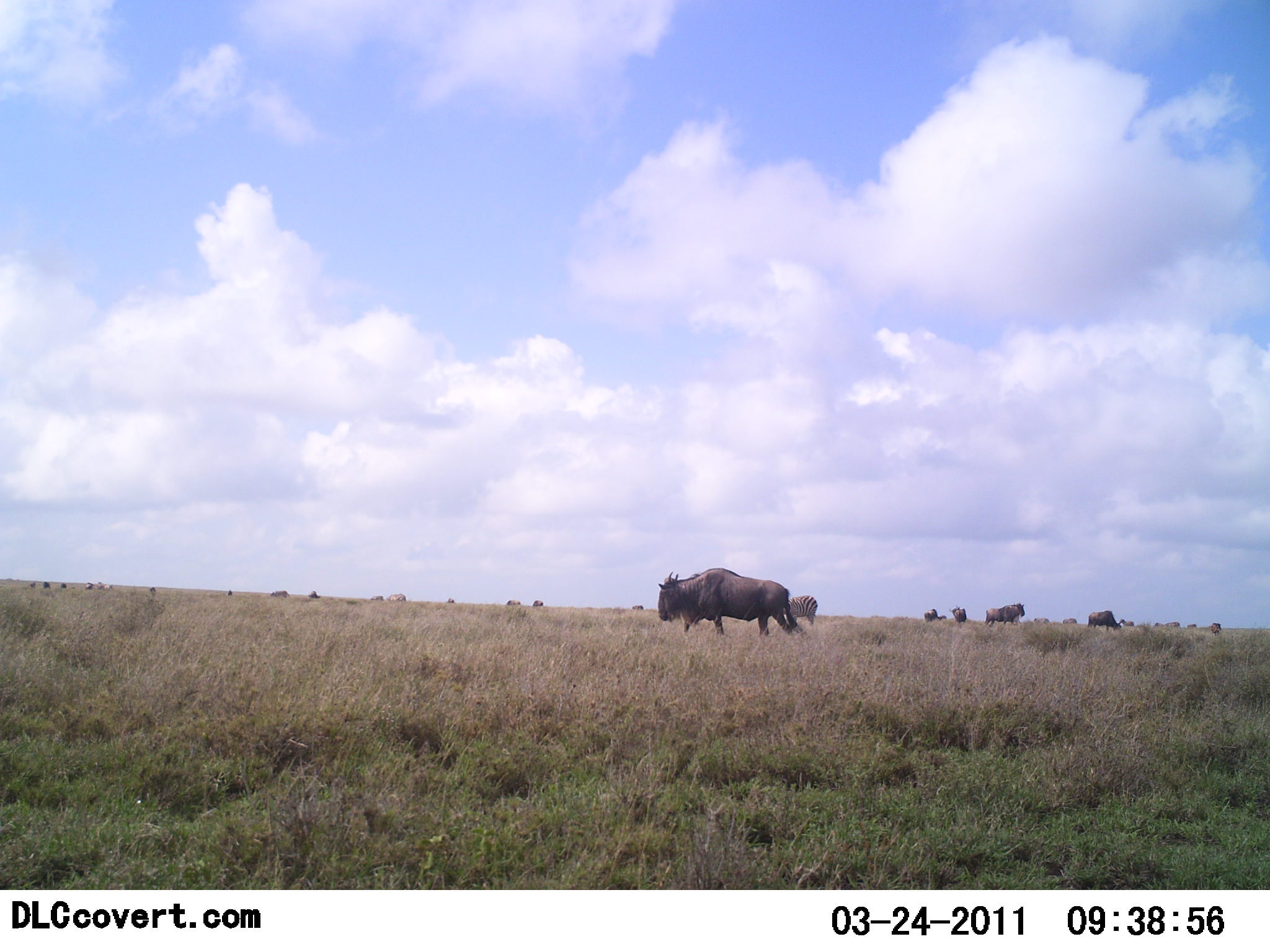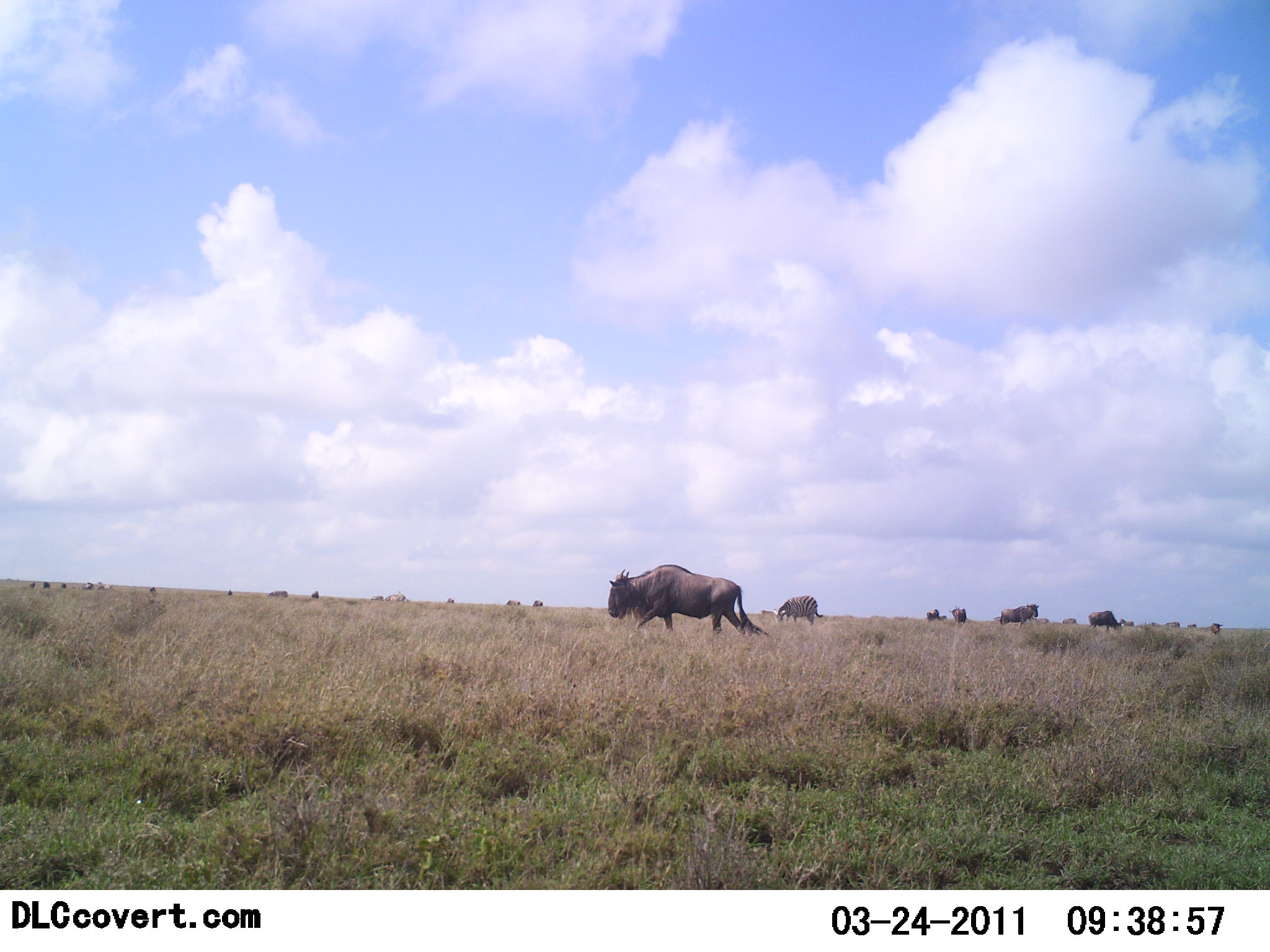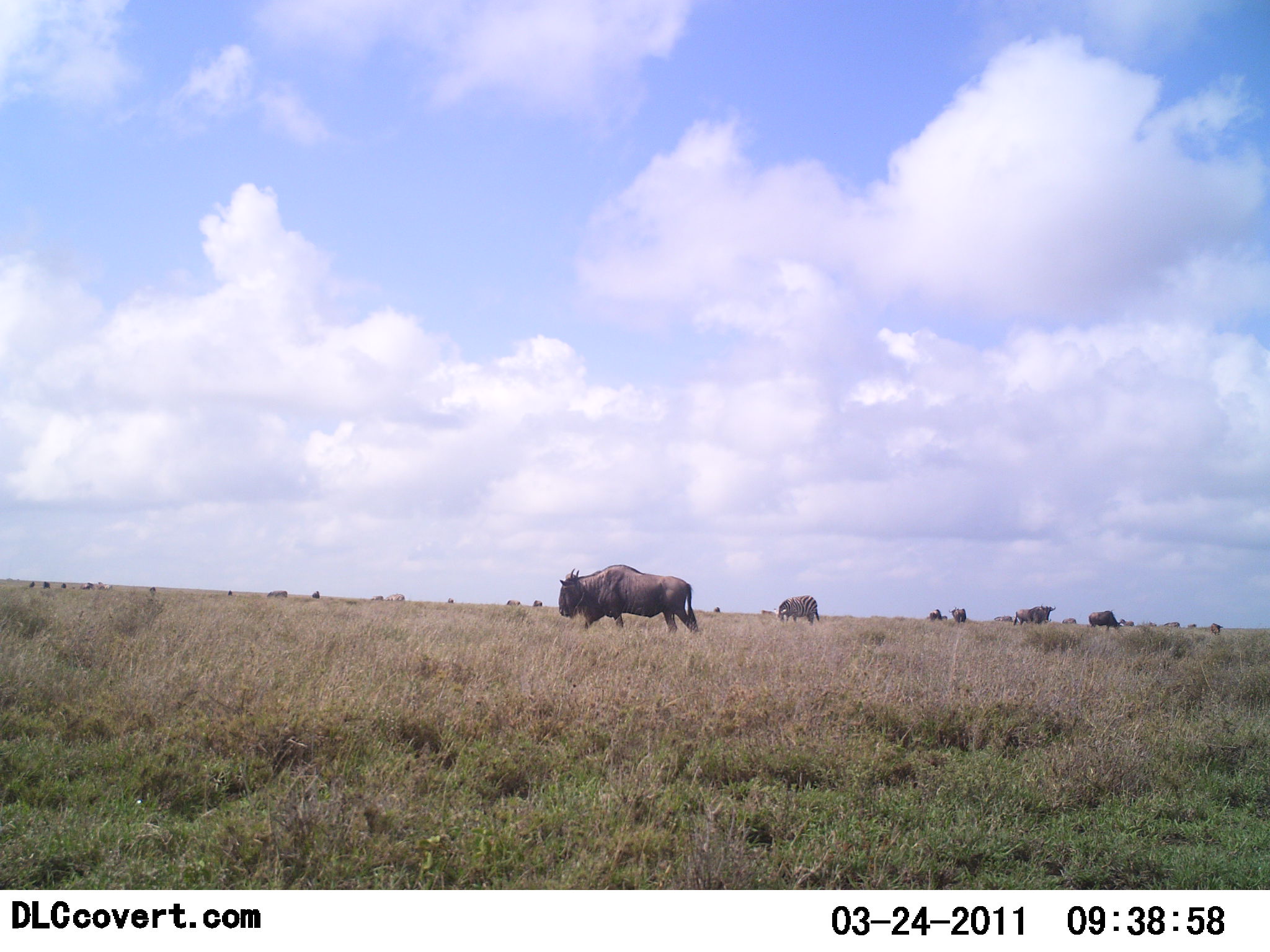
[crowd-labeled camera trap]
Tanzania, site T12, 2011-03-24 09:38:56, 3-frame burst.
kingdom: Animalia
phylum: Chordata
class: Mammalia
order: Artiodactyla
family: Bovidae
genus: Connochaetes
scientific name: Connochaetes taurinus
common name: blue wildebeest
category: wildebeest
Wildebeest (blue wildebeest) (Connochaetes taurinus), count 11-50. Behavior (volunteer vote fractions): standing 44%, resting 6%, moving 62%, interacting 0%. Young present (vote fraction): 0%. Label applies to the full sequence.